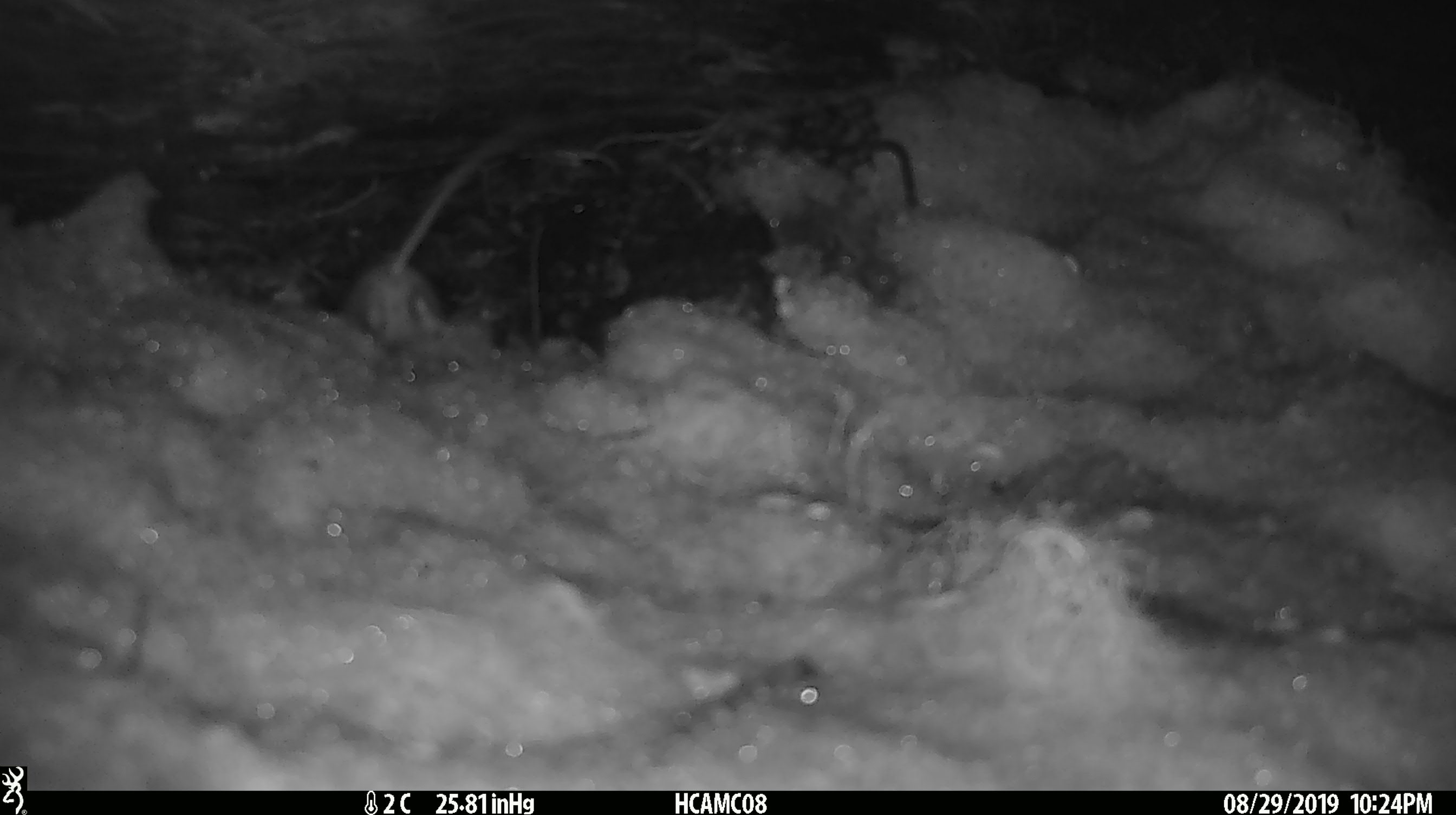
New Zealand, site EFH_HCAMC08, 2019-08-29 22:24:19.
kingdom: Animalia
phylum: Chordata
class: Mammalia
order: Rodentia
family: Muridae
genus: Mus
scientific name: Mus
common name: mouse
Mouse (Mus).